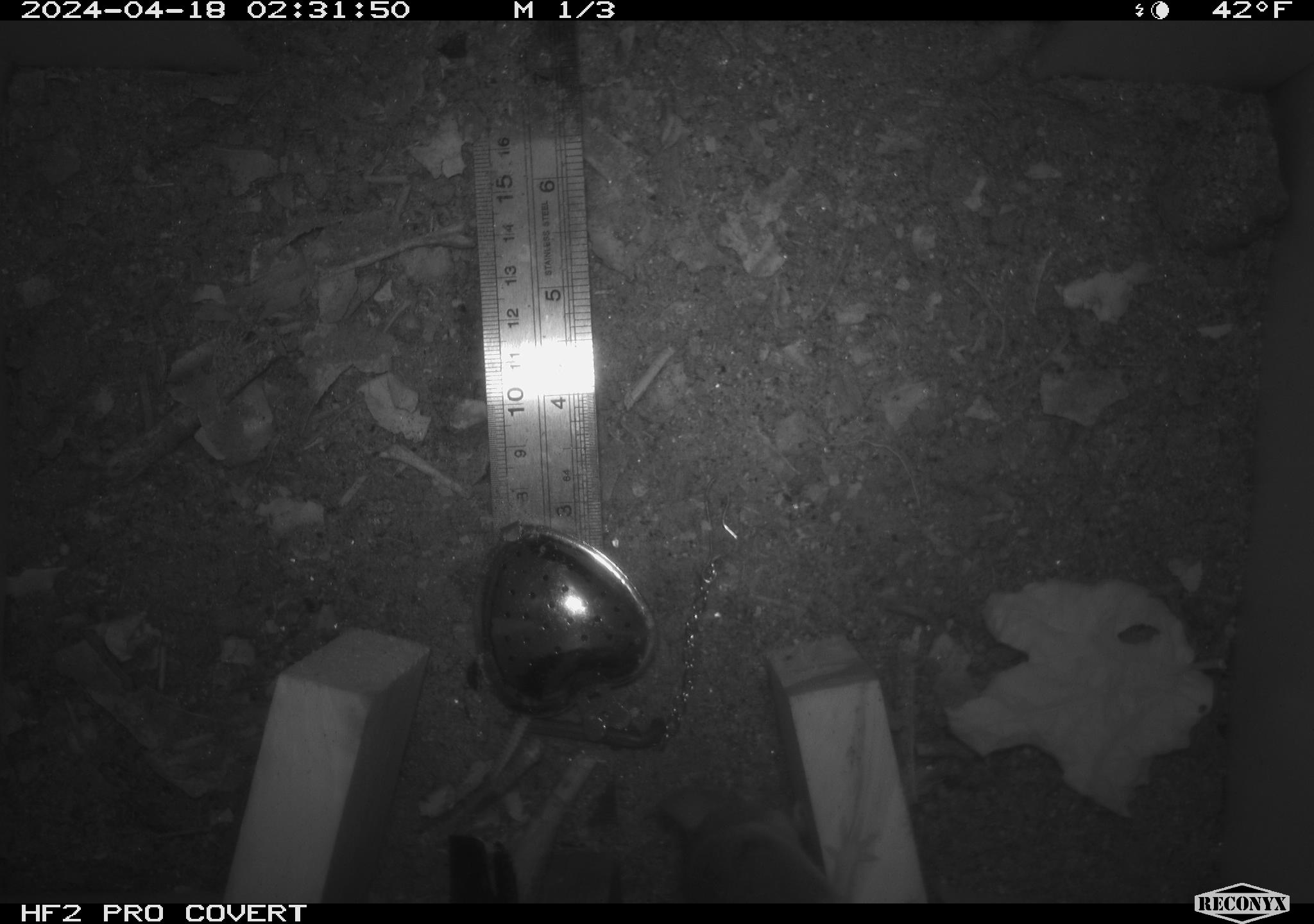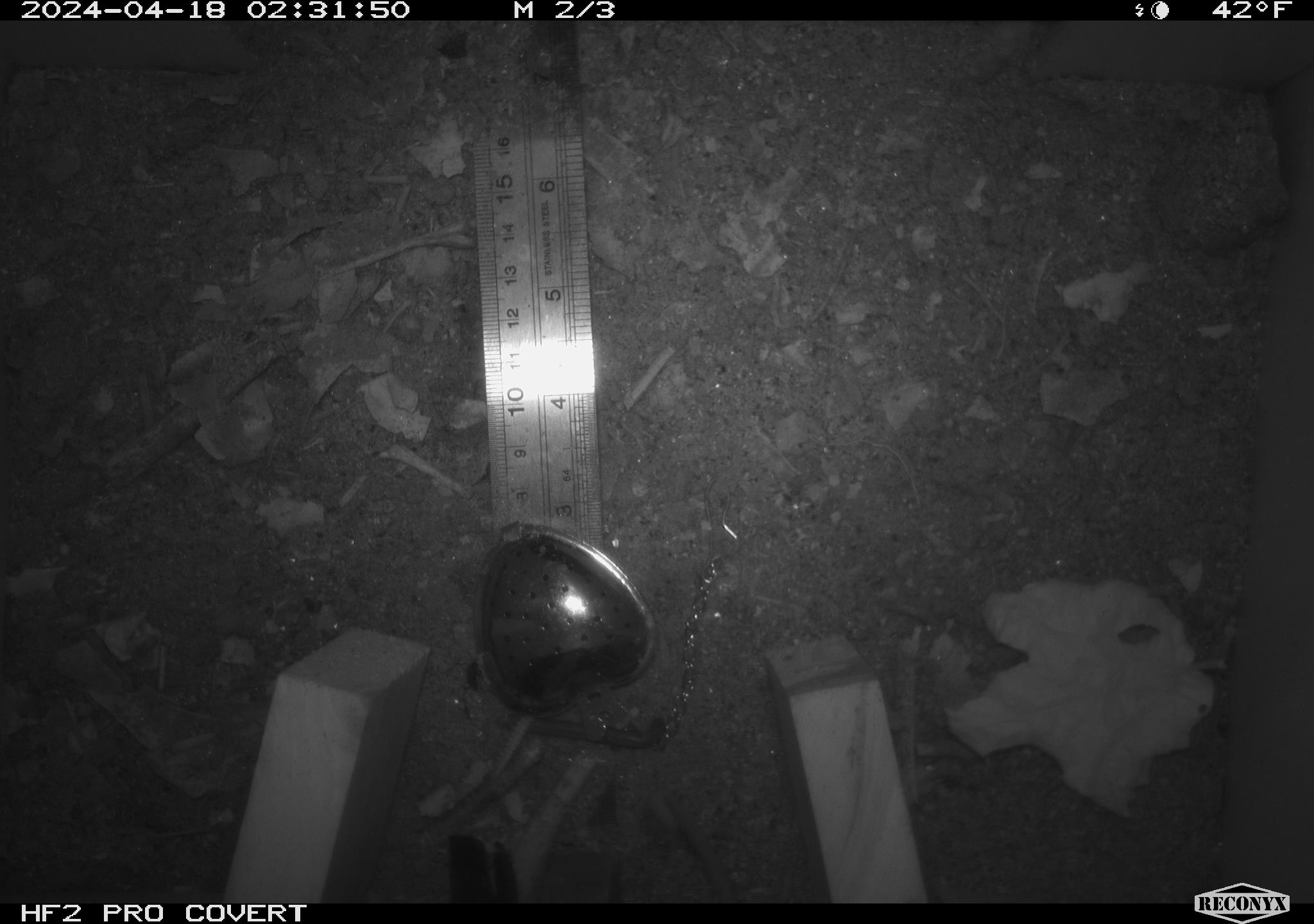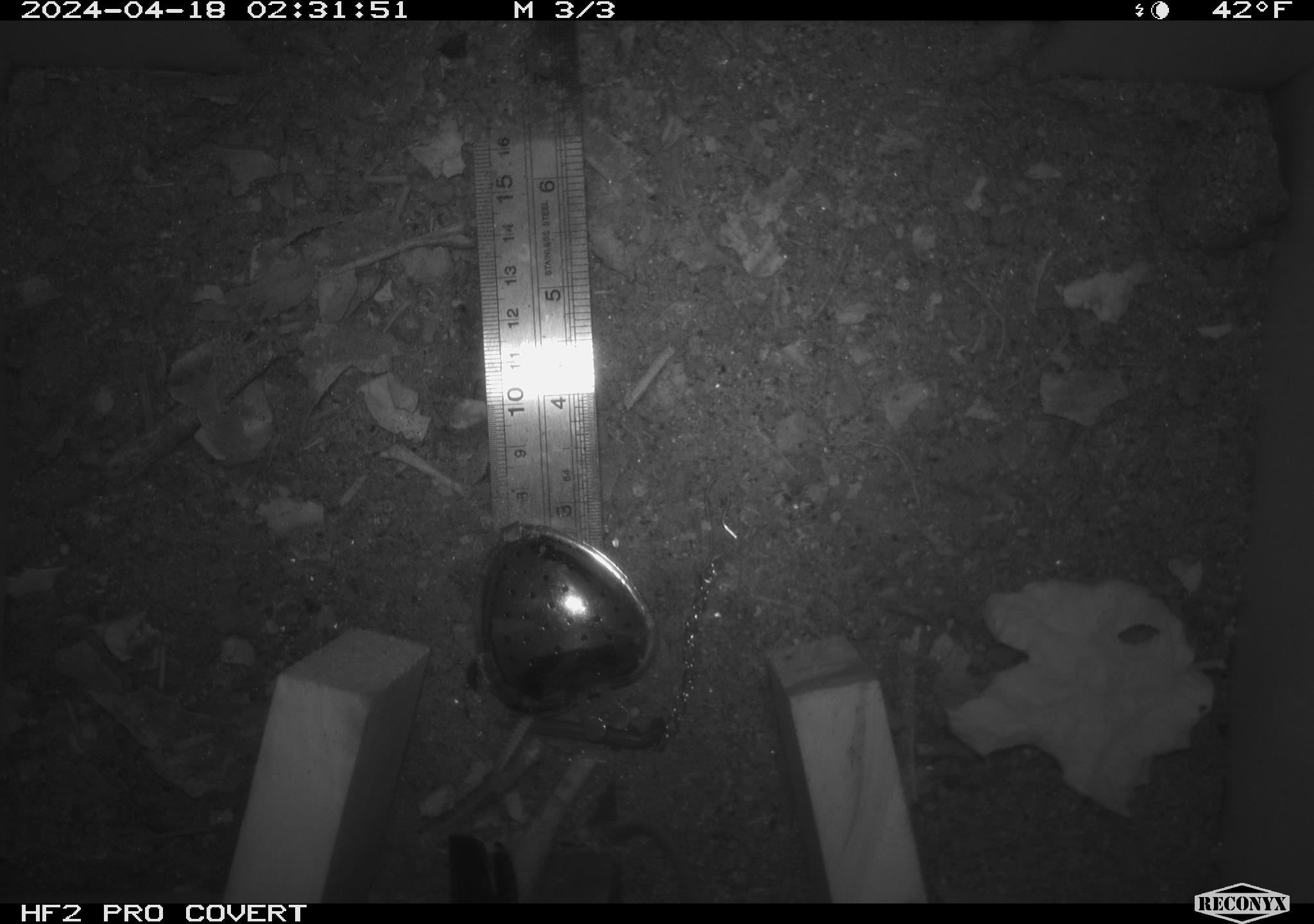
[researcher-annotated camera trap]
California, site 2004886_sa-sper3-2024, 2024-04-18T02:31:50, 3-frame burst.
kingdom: Animalia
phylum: Chordata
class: Mammalia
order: Rodentia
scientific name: Rodentia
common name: mouse species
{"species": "mouse species (Rodentia)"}